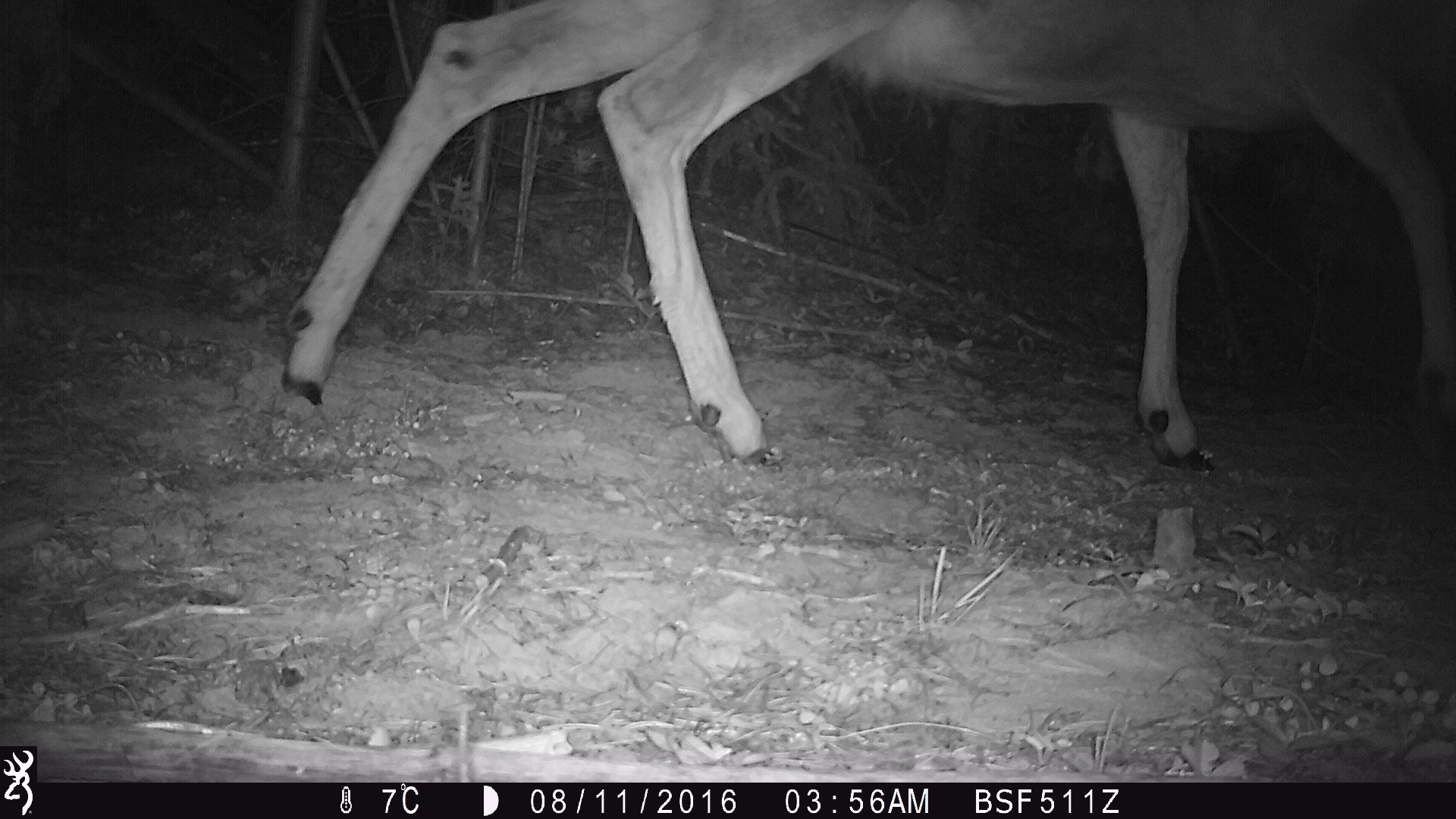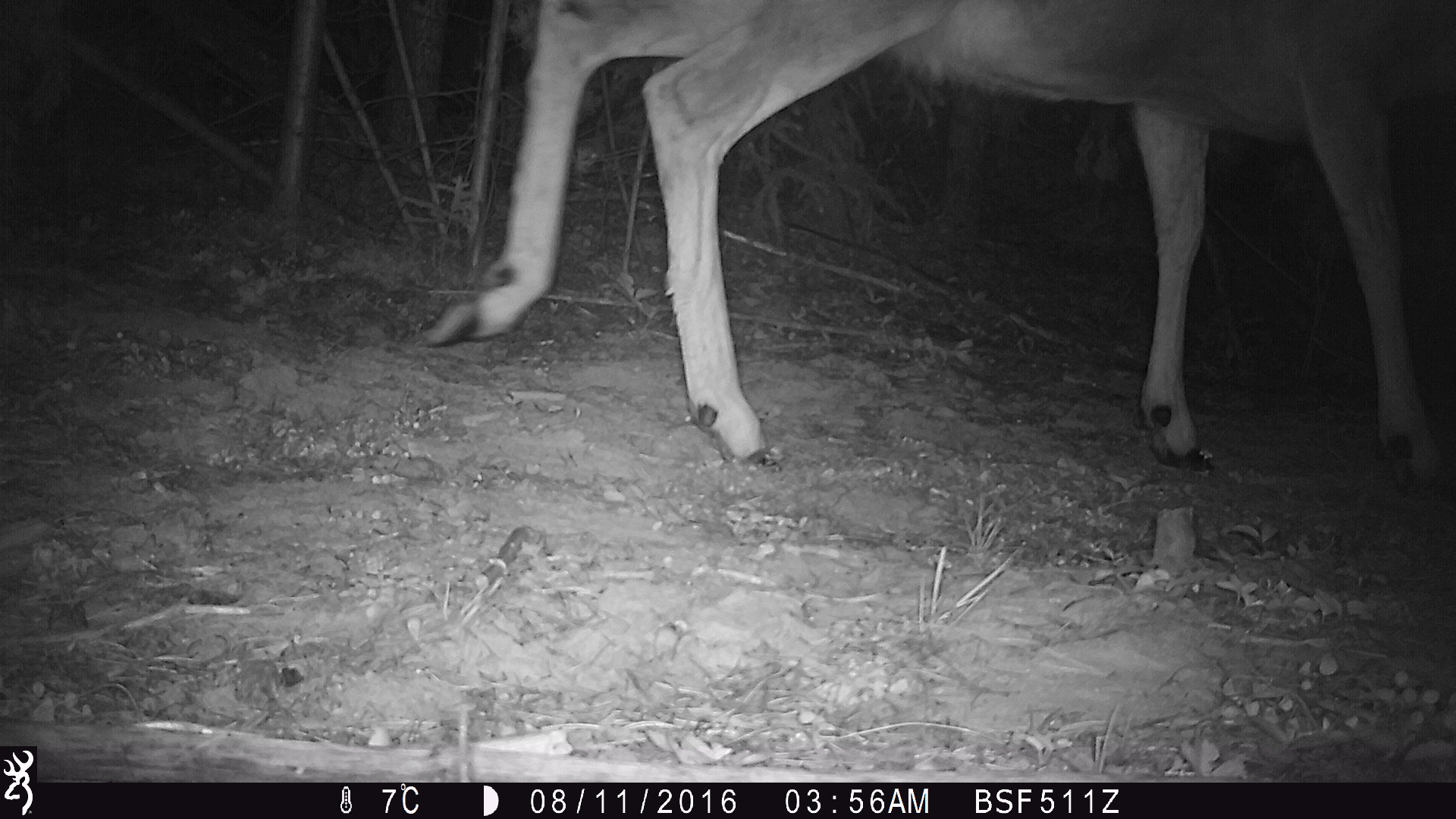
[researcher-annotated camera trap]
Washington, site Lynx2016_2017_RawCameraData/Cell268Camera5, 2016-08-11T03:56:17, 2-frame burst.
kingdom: Animalia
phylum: Chordata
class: Mammalia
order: Artiodactyla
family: Bovidae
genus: Bos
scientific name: Bos taurus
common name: domestic cattle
Domestic cattle (Bos taurus). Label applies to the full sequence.